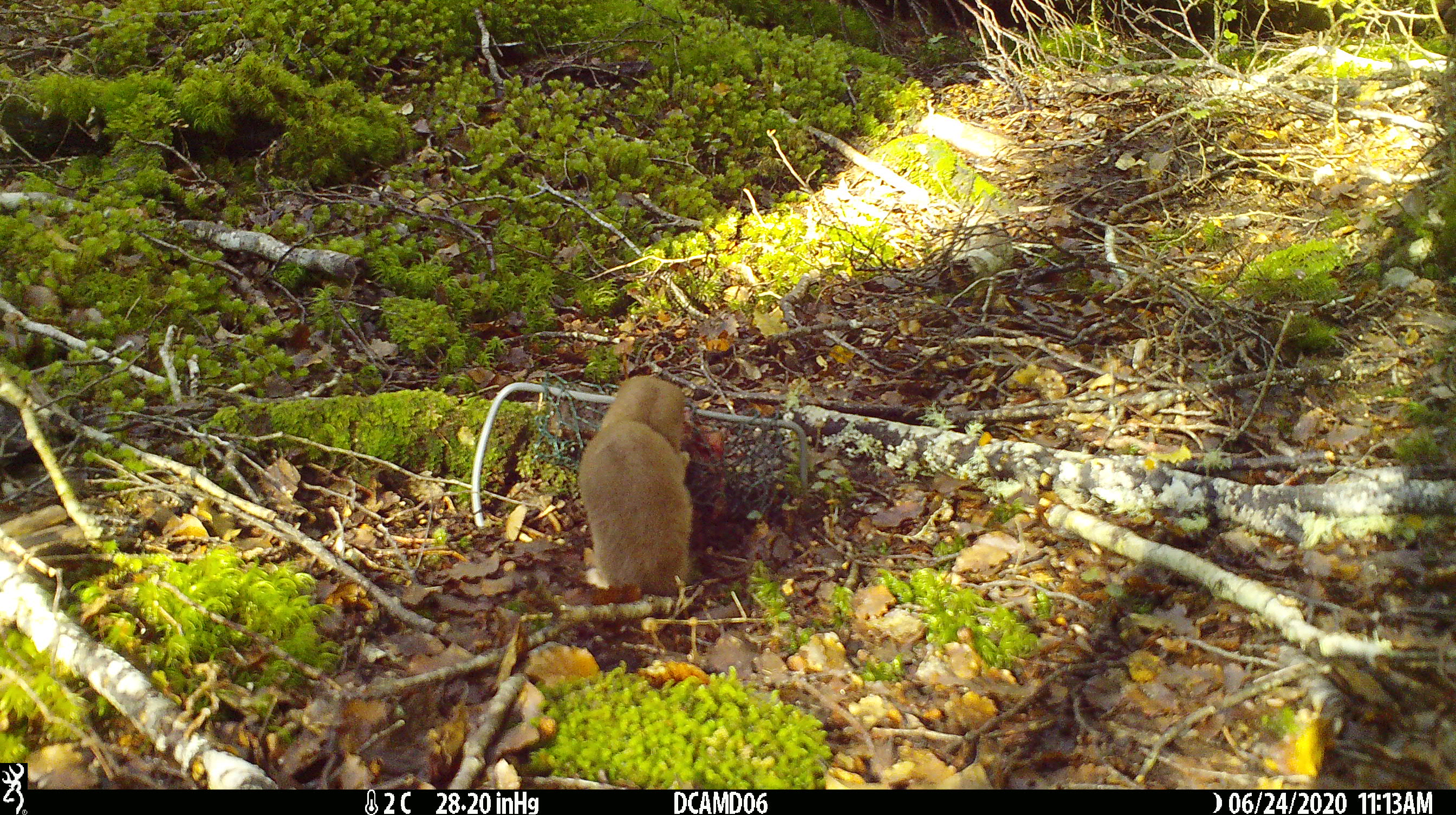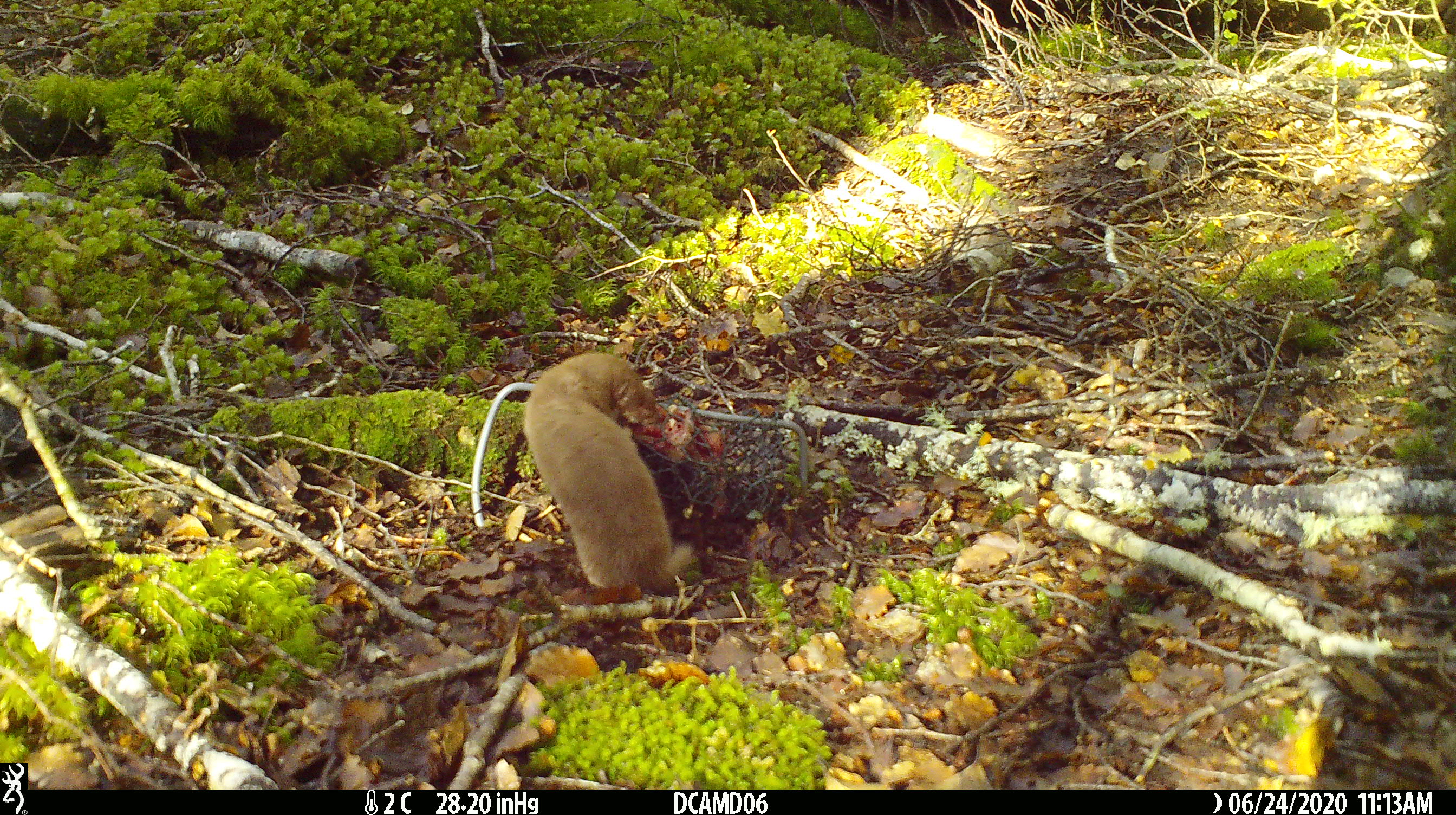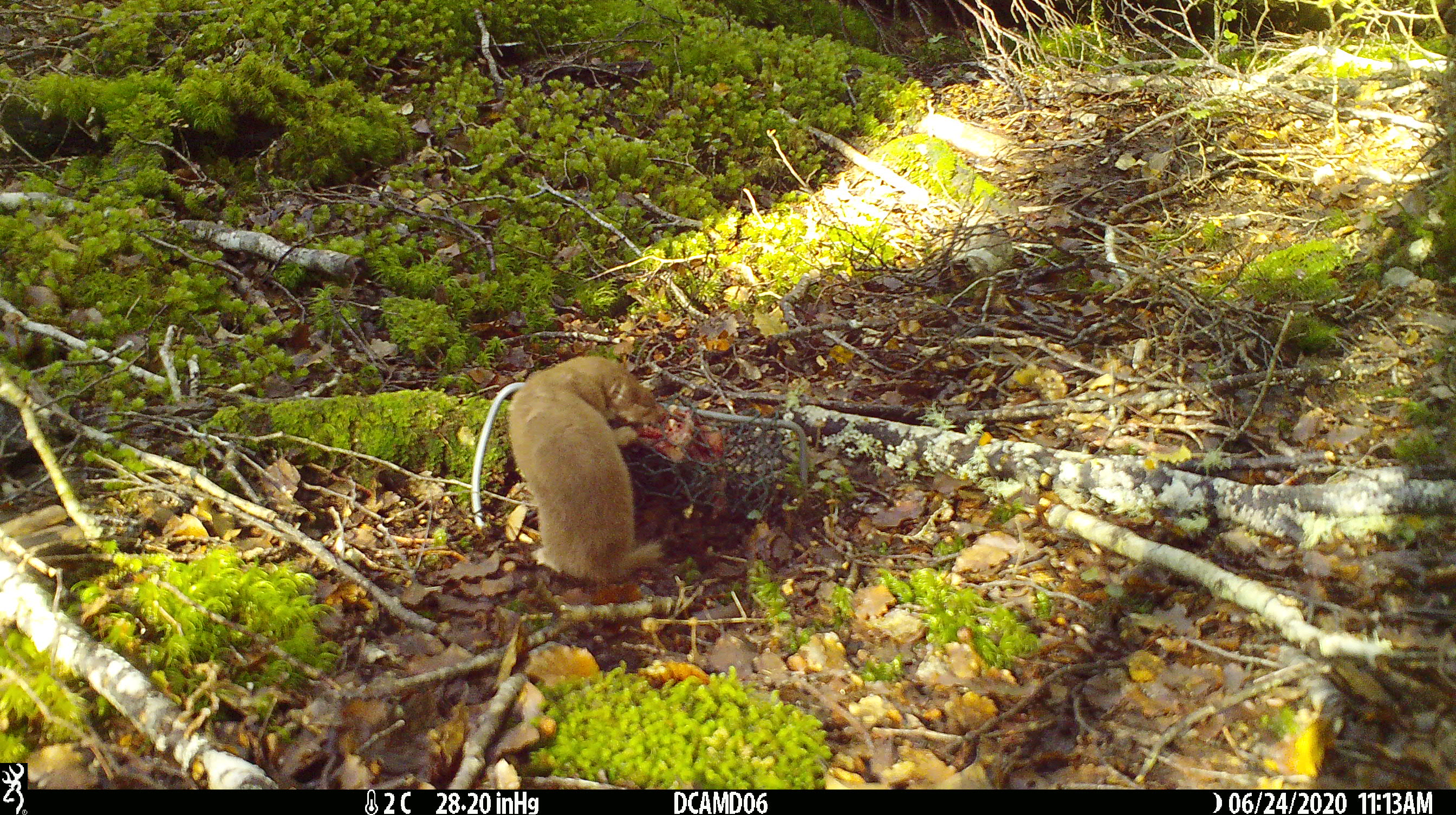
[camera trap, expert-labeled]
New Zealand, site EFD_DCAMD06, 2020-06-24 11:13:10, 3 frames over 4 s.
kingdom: Animalia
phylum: Chordata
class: Mammalia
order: Carnivora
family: Mustelidae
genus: Mustela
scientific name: Mustela nivalis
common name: least weasel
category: weasel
Weasel (least weasel) (Mustela nivalis).